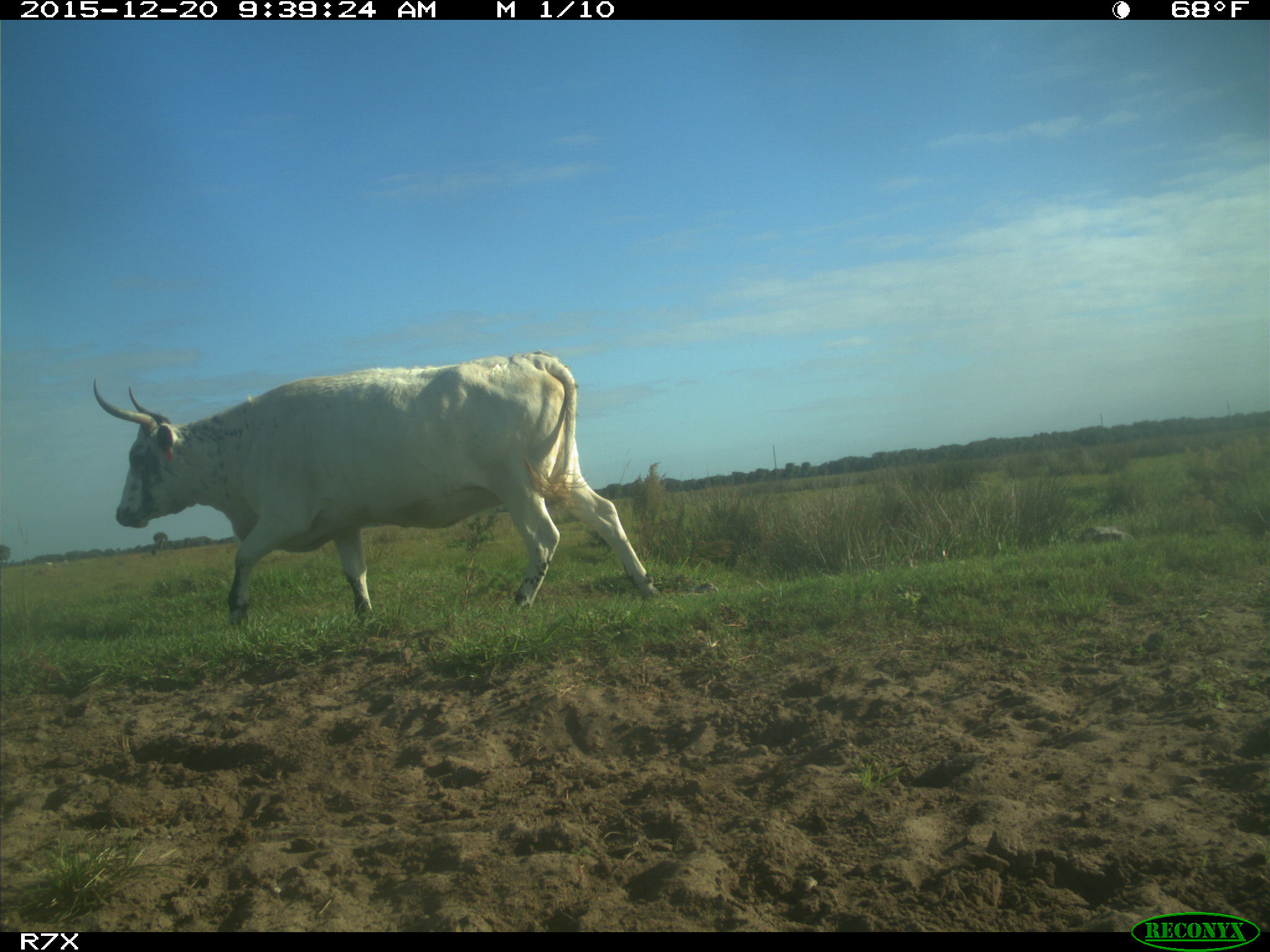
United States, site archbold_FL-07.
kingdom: Animalia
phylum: Chordata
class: Mammalia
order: Artiodactyla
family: Bovidae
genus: Bos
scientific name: Bos taurus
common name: domestic cow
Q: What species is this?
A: Bos taurus (domestic cow).